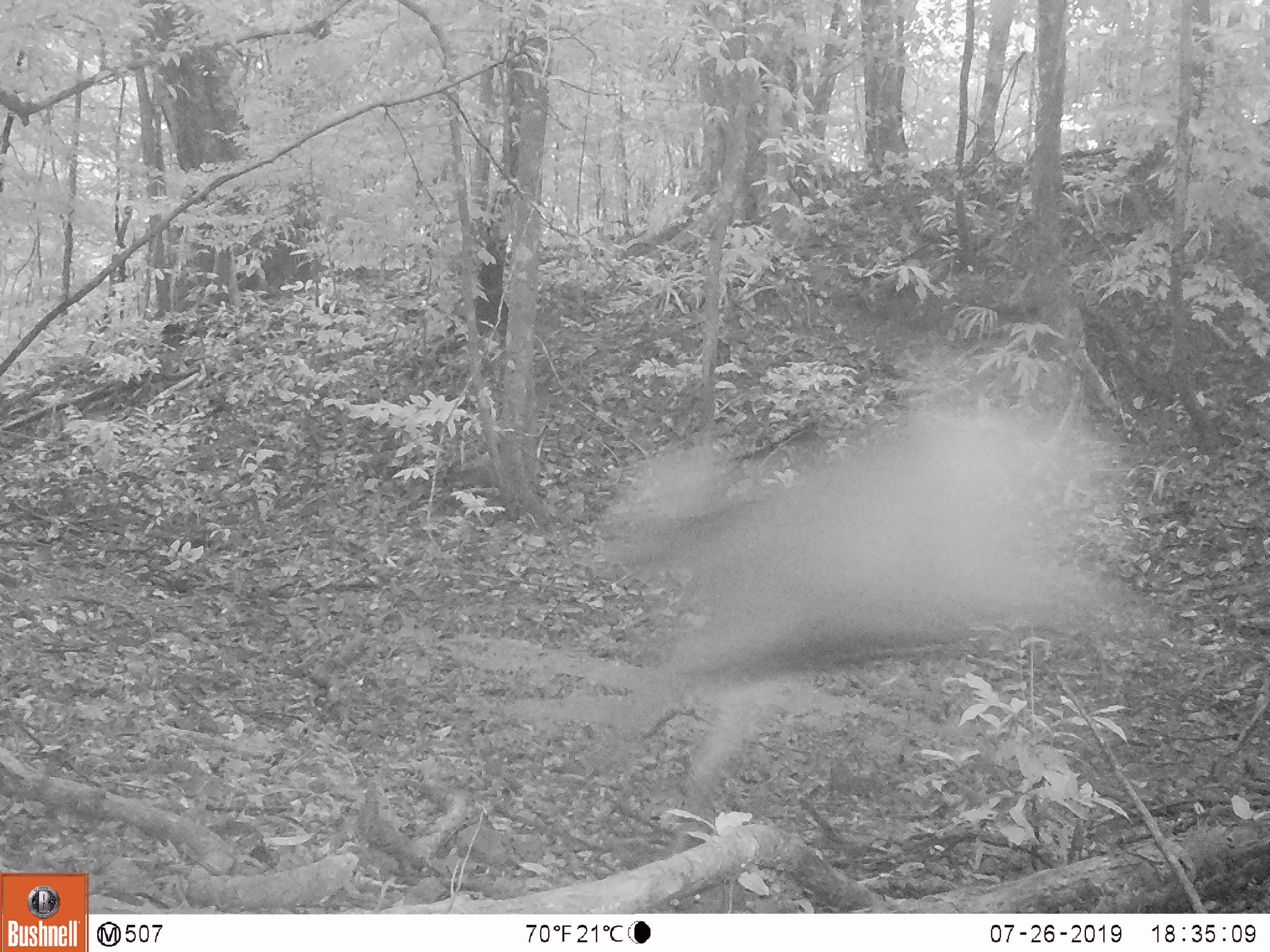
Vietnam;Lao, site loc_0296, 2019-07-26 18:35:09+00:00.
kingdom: Animalia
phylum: Chordata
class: Mammalia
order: Artiodactyla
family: Cervidae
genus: Rusa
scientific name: Rusa unicolor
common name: sambar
Sambar (Rusa unicolor). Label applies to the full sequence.